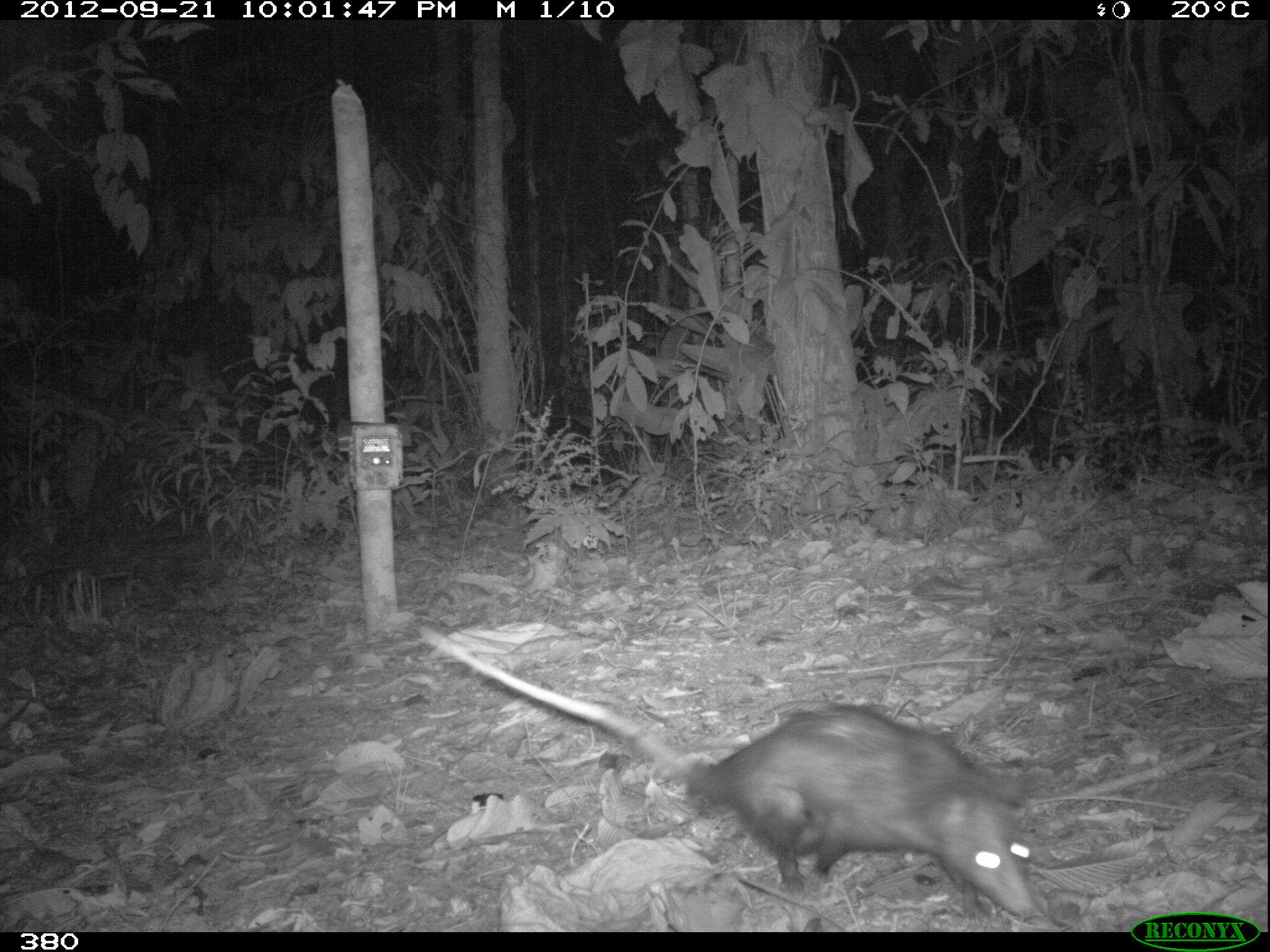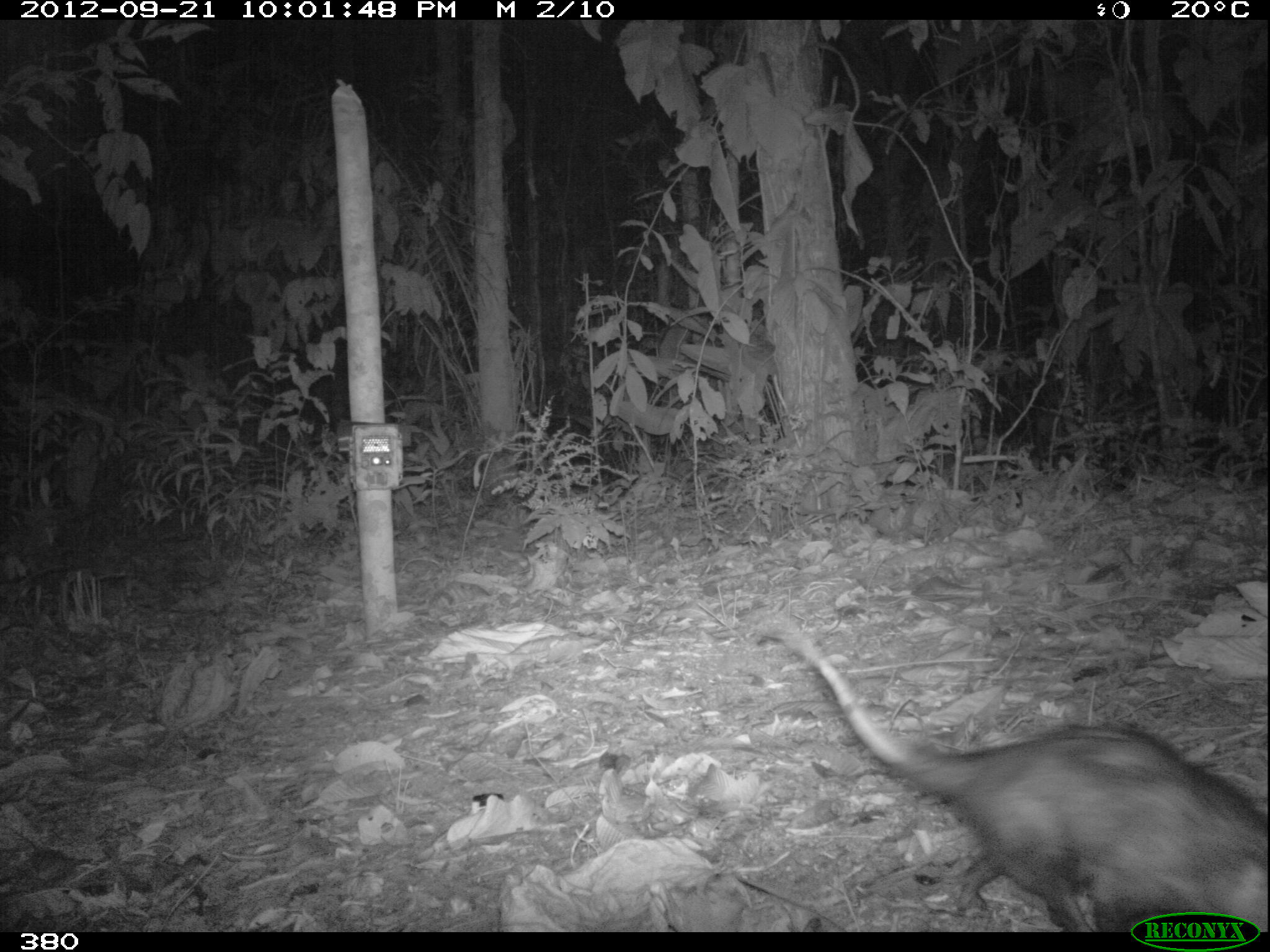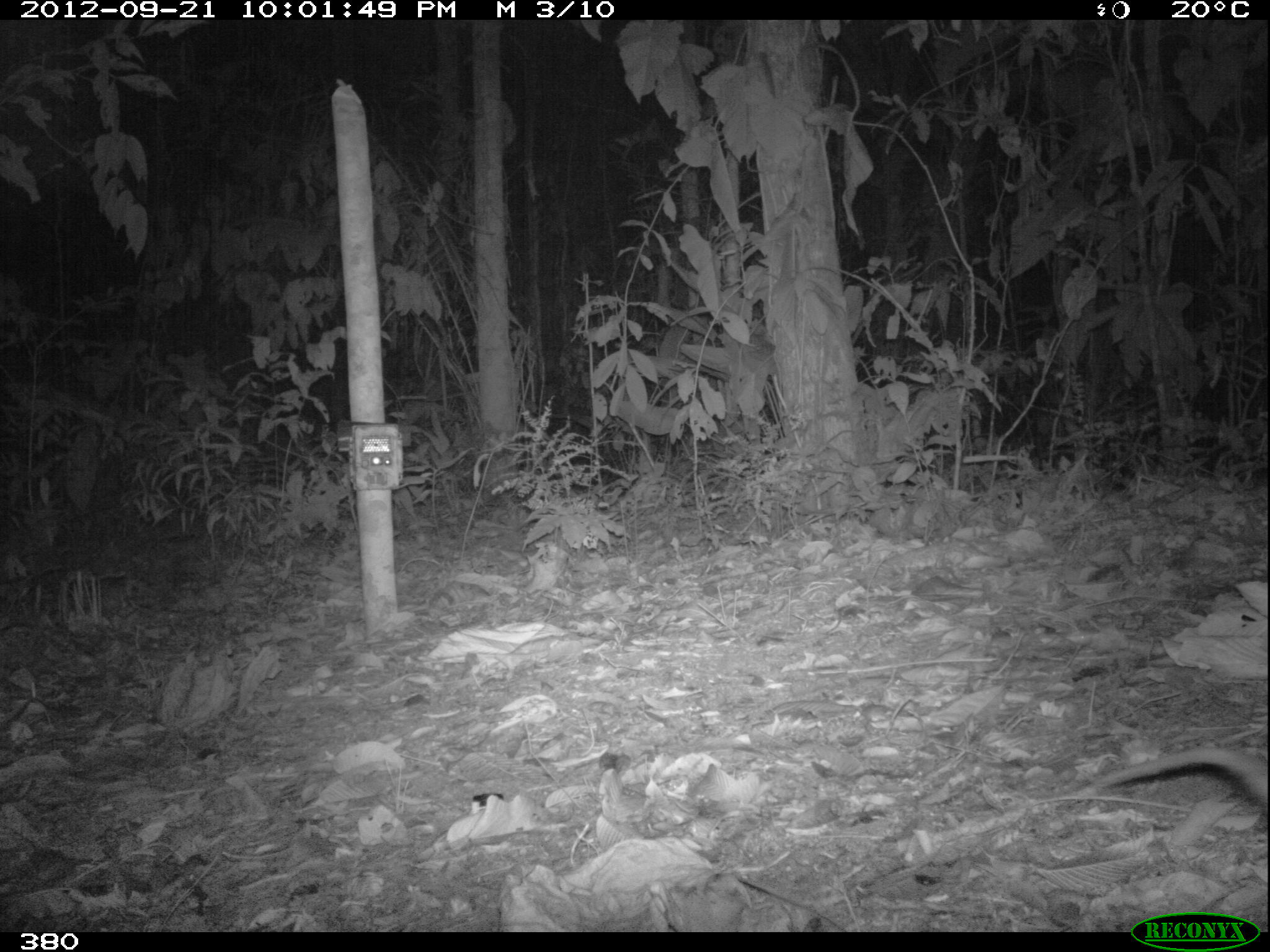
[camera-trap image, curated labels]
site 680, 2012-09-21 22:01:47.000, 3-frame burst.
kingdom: Animalia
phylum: Chordata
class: Mammalia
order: Didelphimorphia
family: Didelphidae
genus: Didelphis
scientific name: Didelphis marsupialis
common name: southern opossum